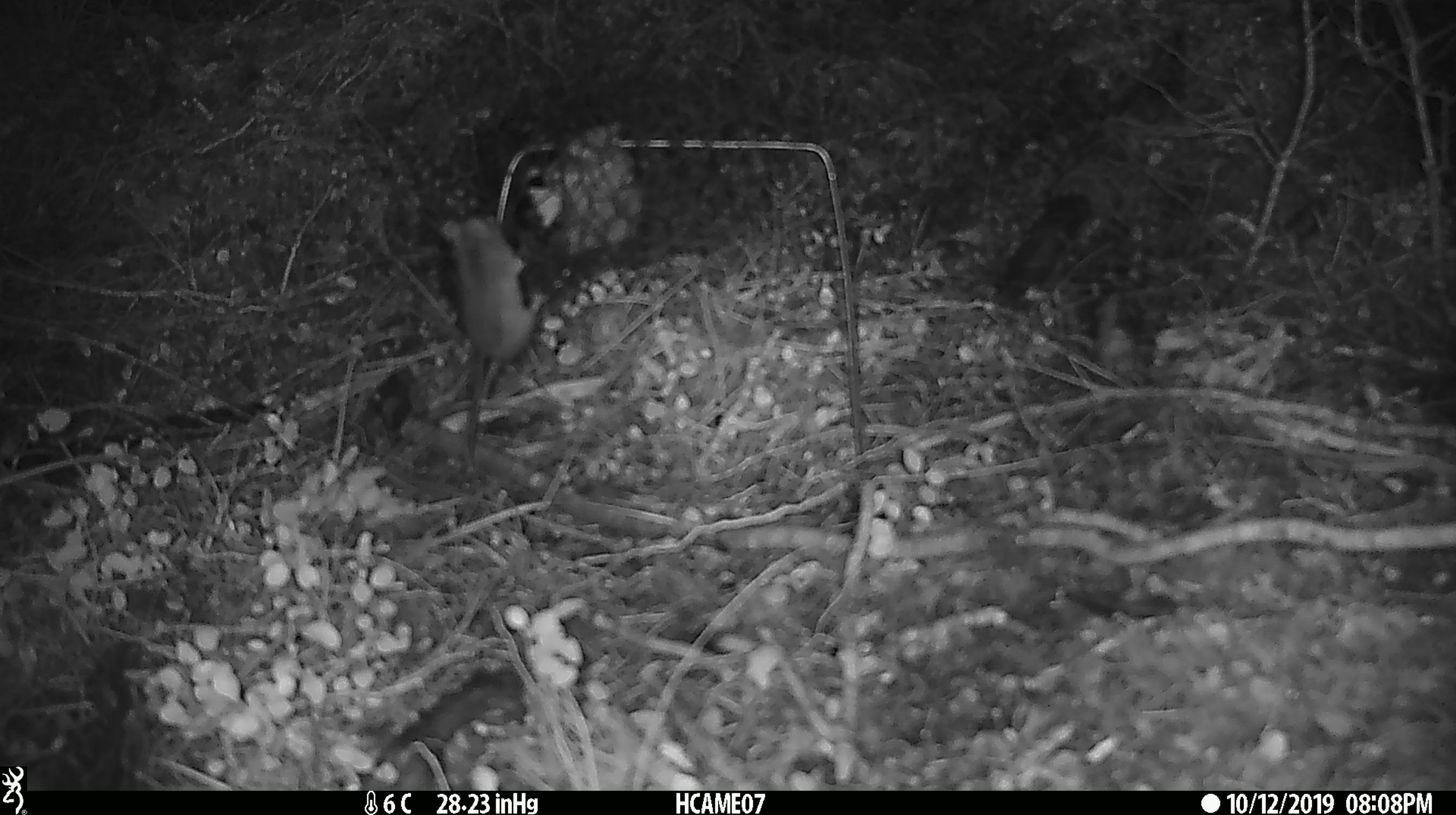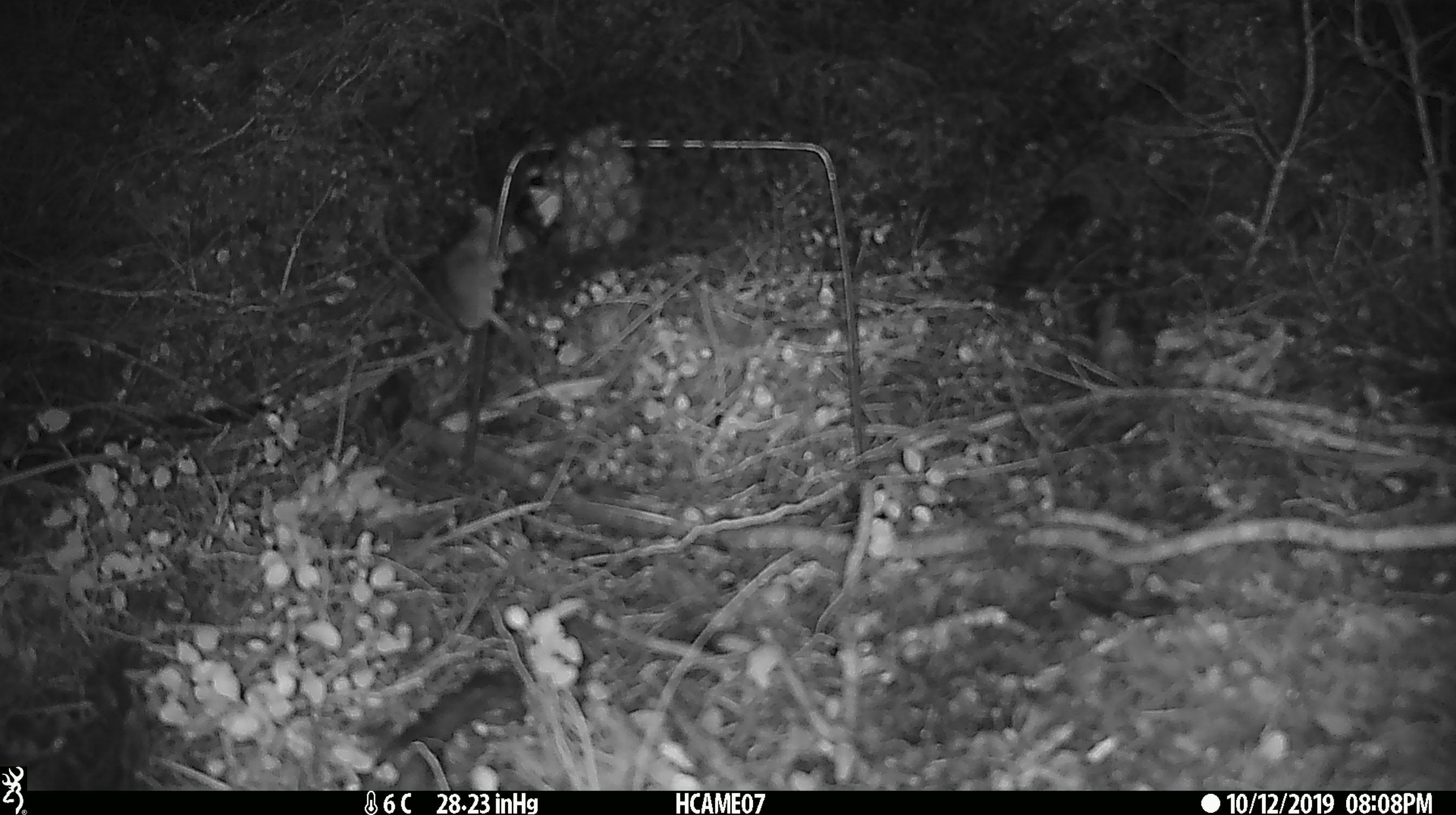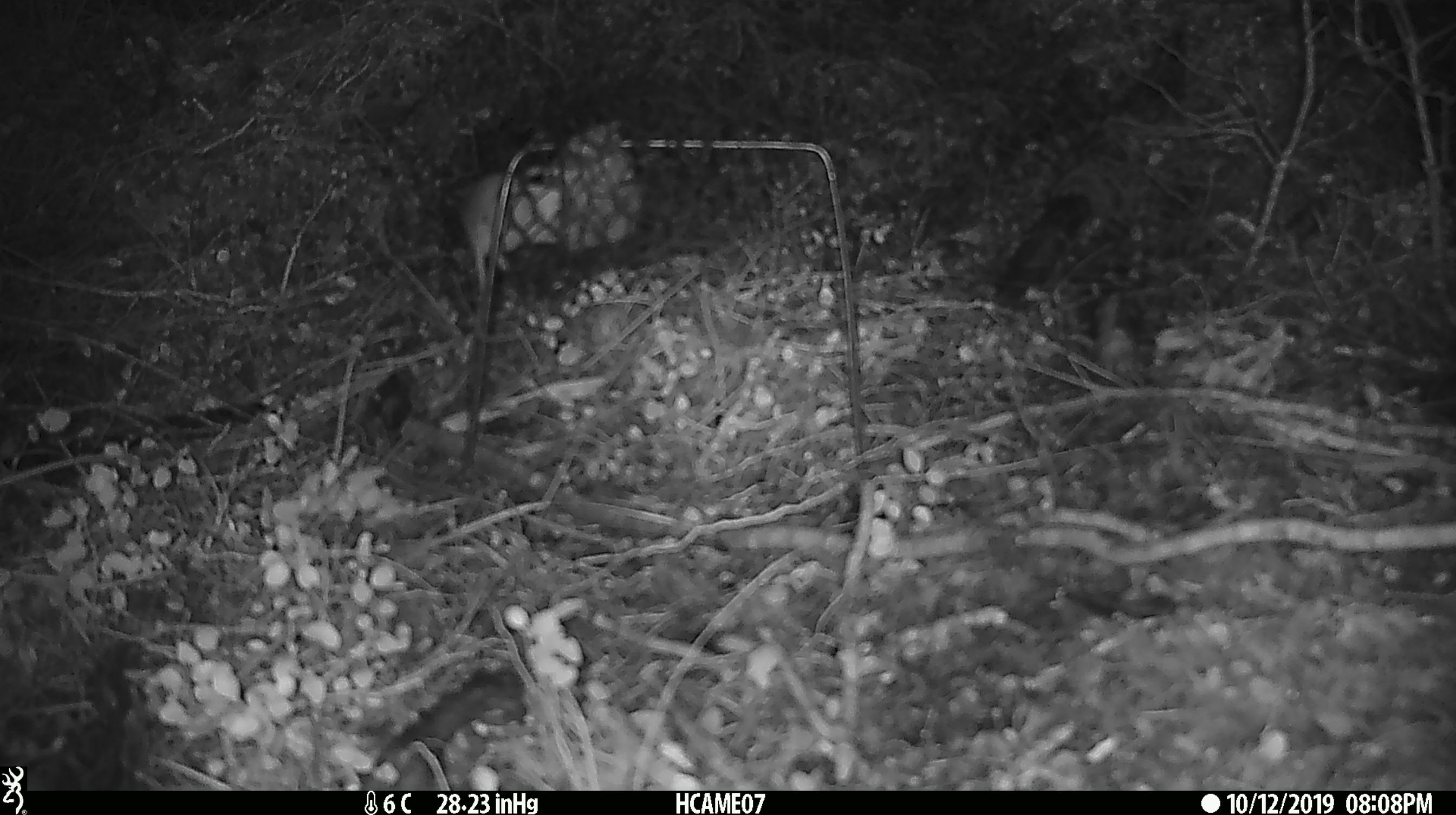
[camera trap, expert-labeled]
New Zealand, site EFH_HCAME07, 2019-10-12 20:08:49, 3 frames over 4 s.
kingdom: Animalia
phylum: Chordata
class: Mammalia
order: Rodentia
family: Muridae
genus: Mus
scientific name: Mus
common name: mouse